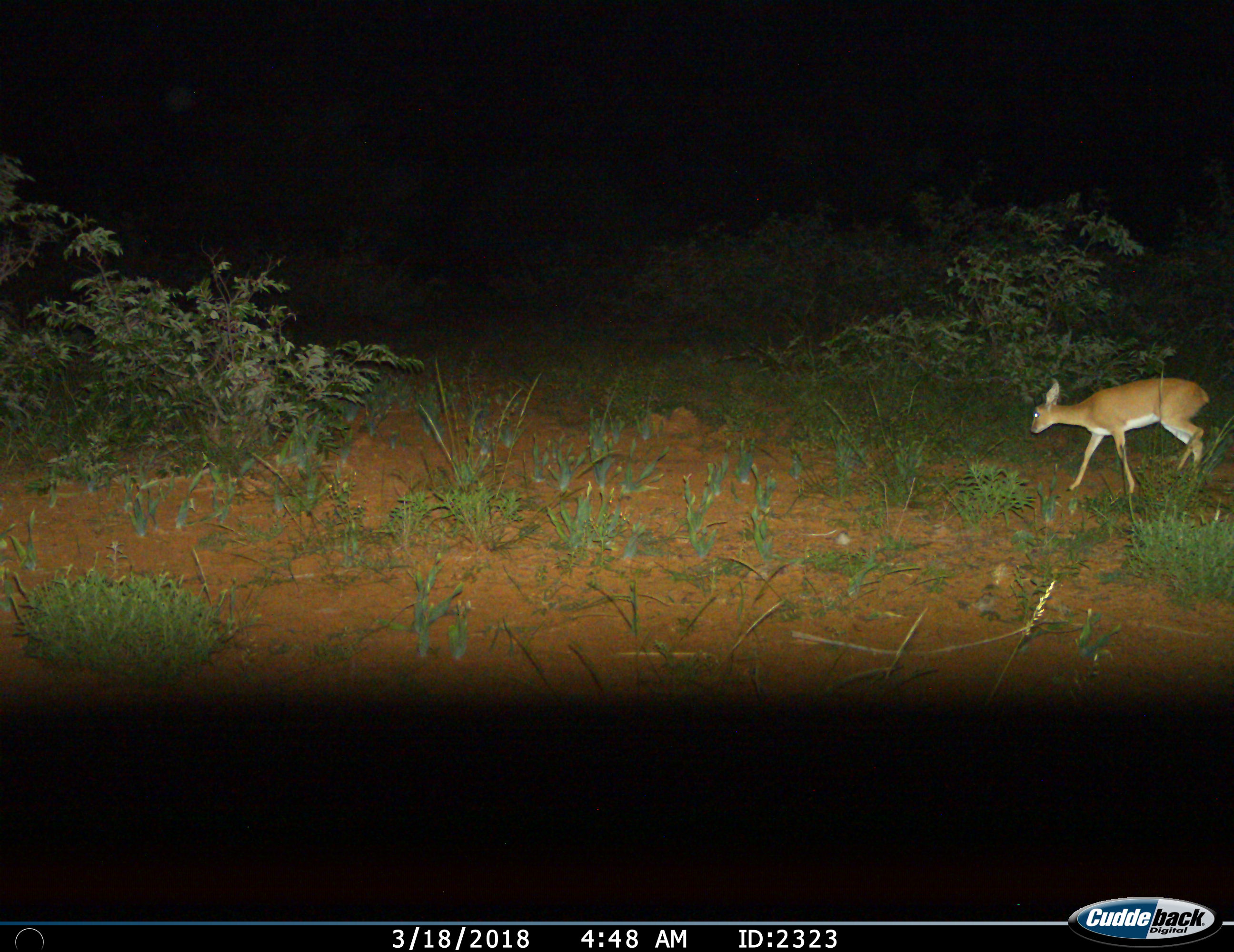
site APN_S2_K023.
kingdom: Animalia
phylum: Chordata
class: Mammalia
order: Artiodactyla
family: Bovidae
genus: Raphicerus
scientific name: Raphicerus campestris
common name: steenbok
Steenbok (Raphicerus campestris), count 1. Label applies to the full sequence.